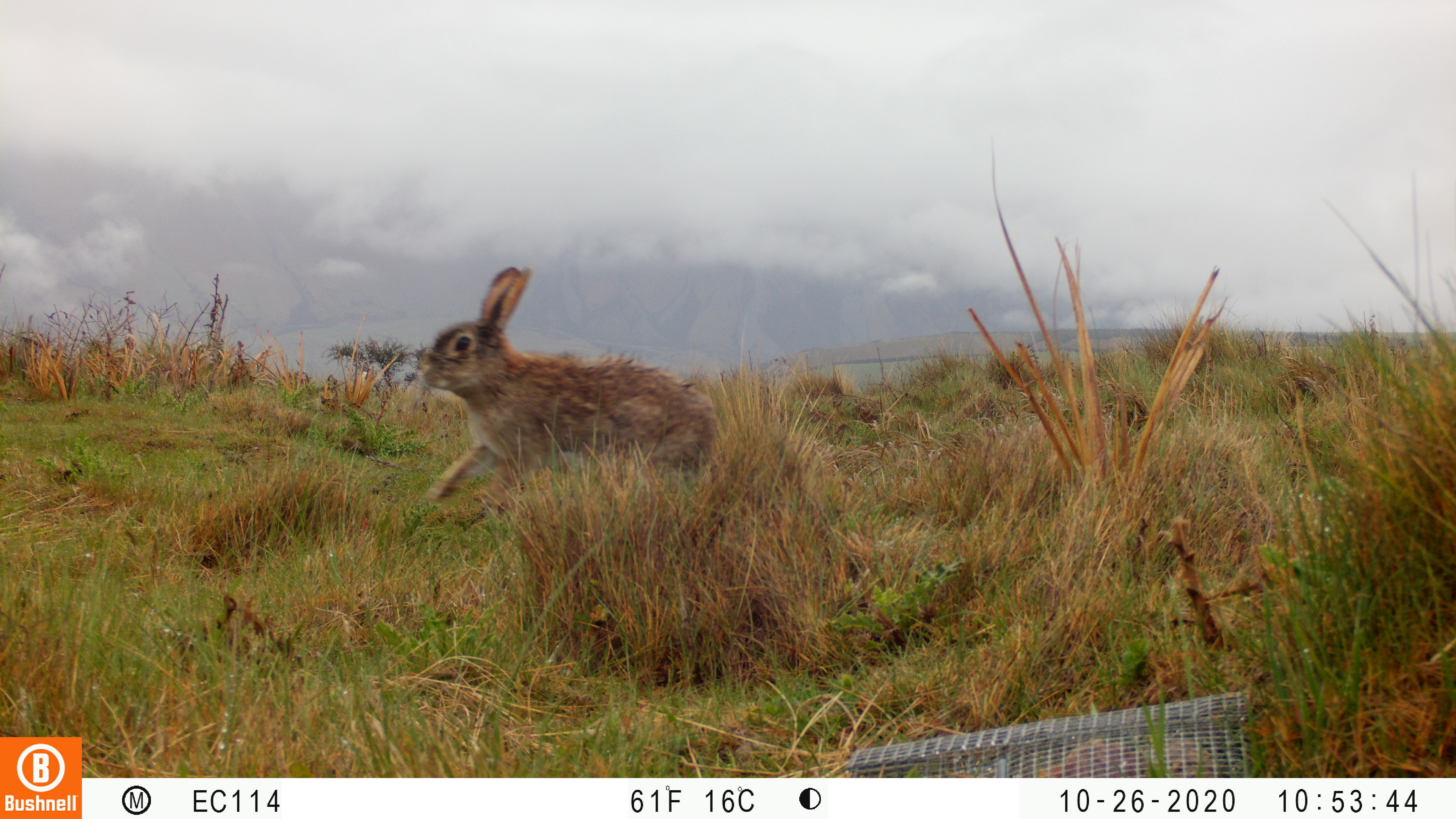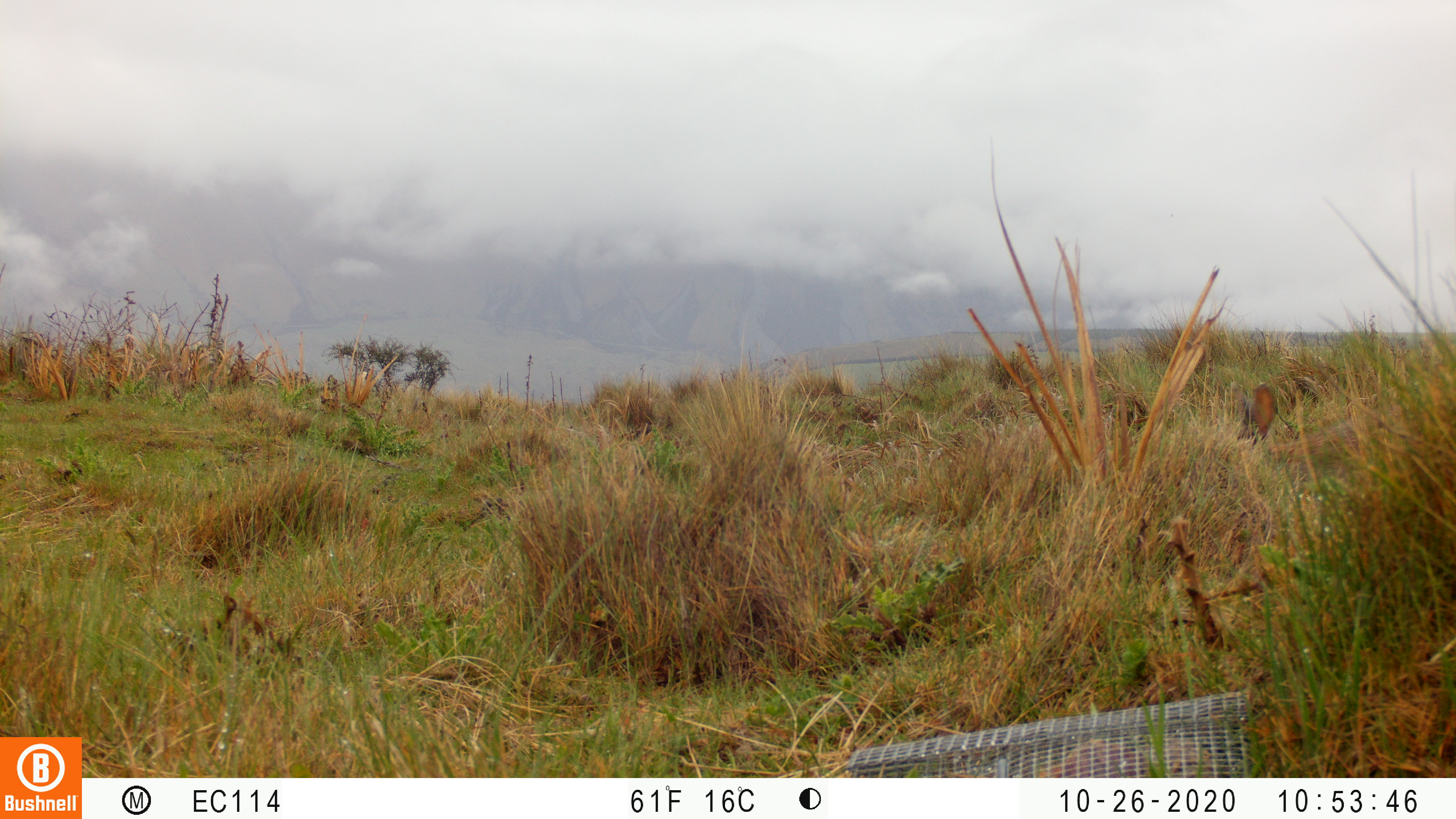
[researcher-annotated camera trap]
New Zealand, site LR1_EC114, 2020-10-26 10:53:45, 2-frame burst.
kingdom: Animalia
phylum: Chordata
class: Mammalia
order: Lagomorpha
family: Leporidae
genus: Oryctolagus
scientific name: Oryctolagus cuniculus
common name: european rabbit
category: rabbit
Rabbit (european rabbit) (Oryctolagus cuniculus).